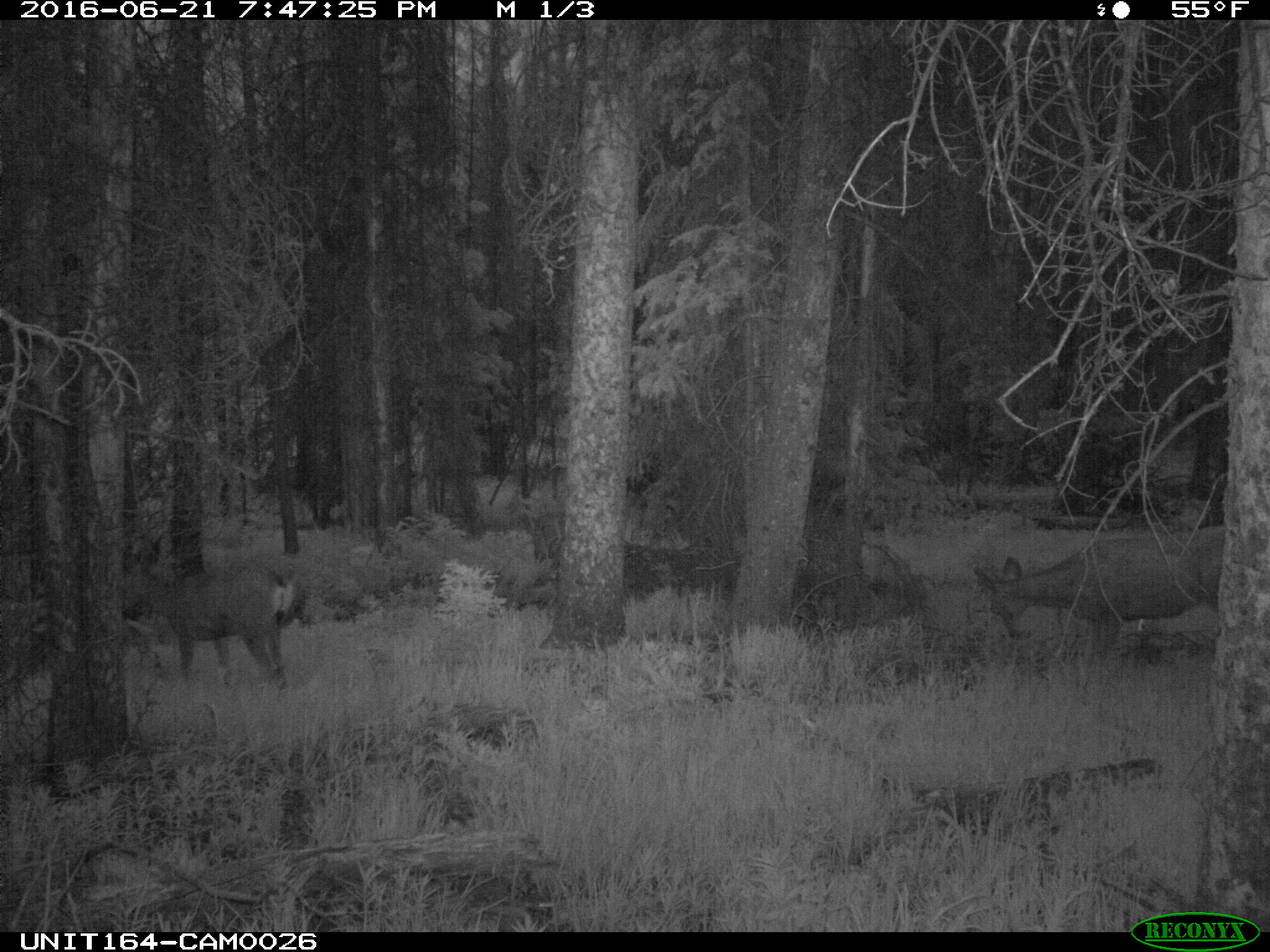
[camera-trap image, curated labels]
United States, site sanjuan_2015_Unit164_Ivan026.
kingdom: Animalia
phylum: Chordata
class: Mammalia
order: Artiodactyla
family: Cervidae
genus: Odocoileus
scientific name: Odocoileus hemionus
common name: mule deer